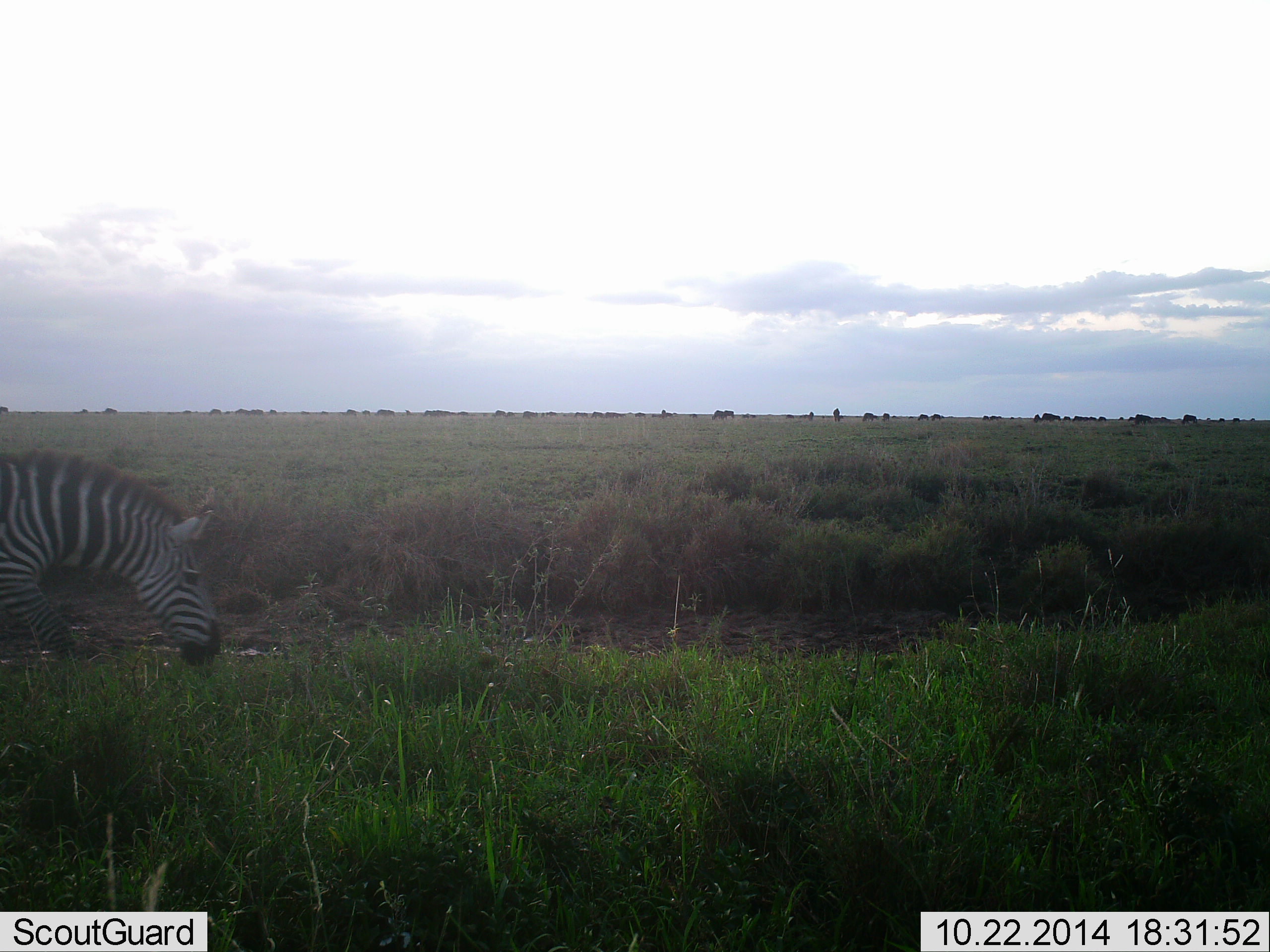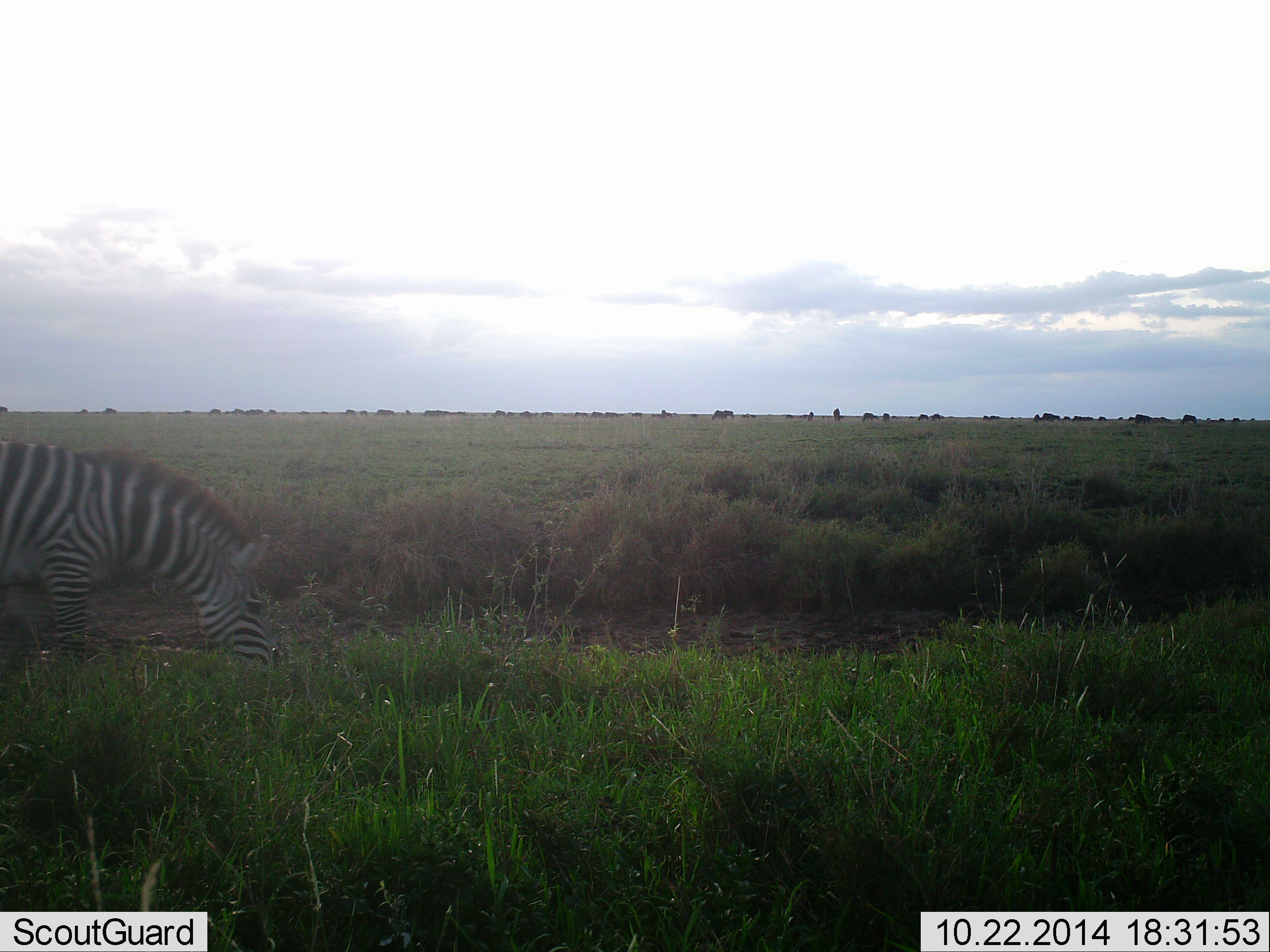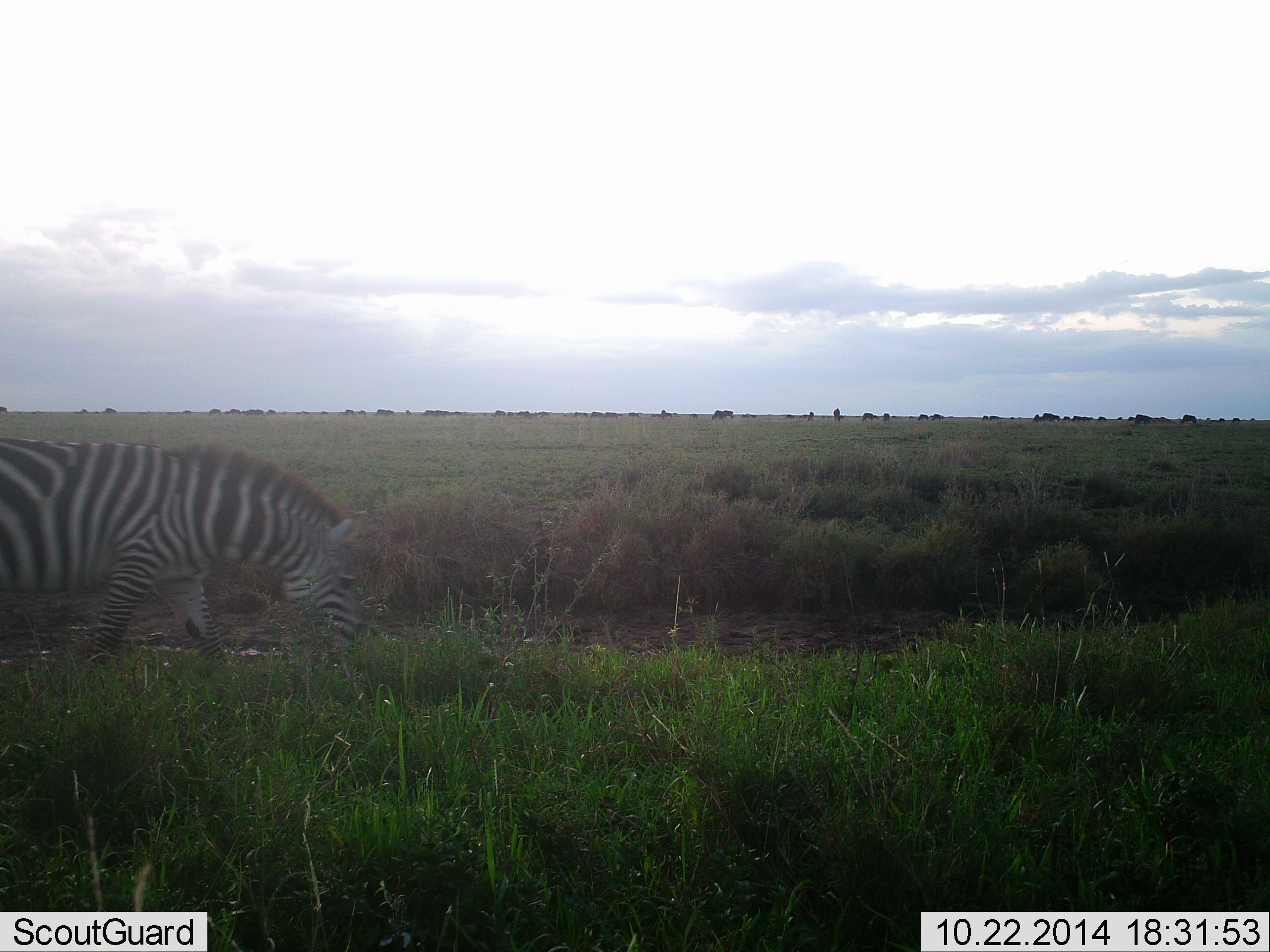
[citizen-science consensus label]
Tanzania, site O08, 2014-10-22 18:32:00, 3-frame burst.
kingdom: Animalia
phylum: Chordata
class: Mammalia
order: Perissodactyla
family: Equidae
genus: Equus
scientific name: Equus quagga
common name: plains zebra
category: zebra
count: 1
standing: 12%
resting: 0%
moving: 38%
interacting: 0%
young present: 0%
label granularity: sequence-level